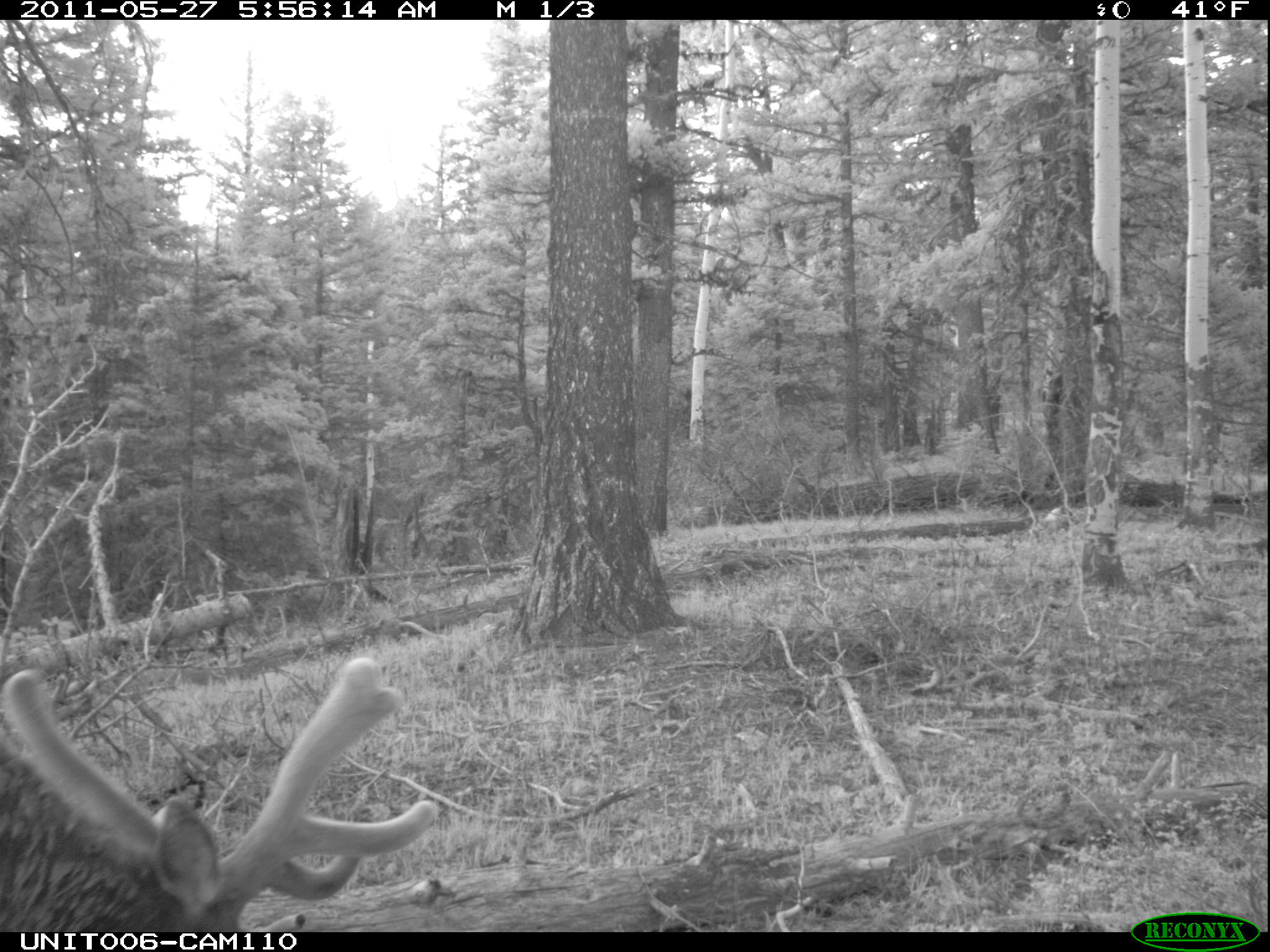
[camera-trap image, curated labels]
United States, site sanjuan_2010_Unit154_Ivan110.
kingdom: Animalia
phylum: Chordata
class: Mammalia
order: Artiodactyla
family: Cervidae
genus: Cervus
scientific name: Cervus elaphus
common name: red deer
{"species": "Cervus elaphus (red deer)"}